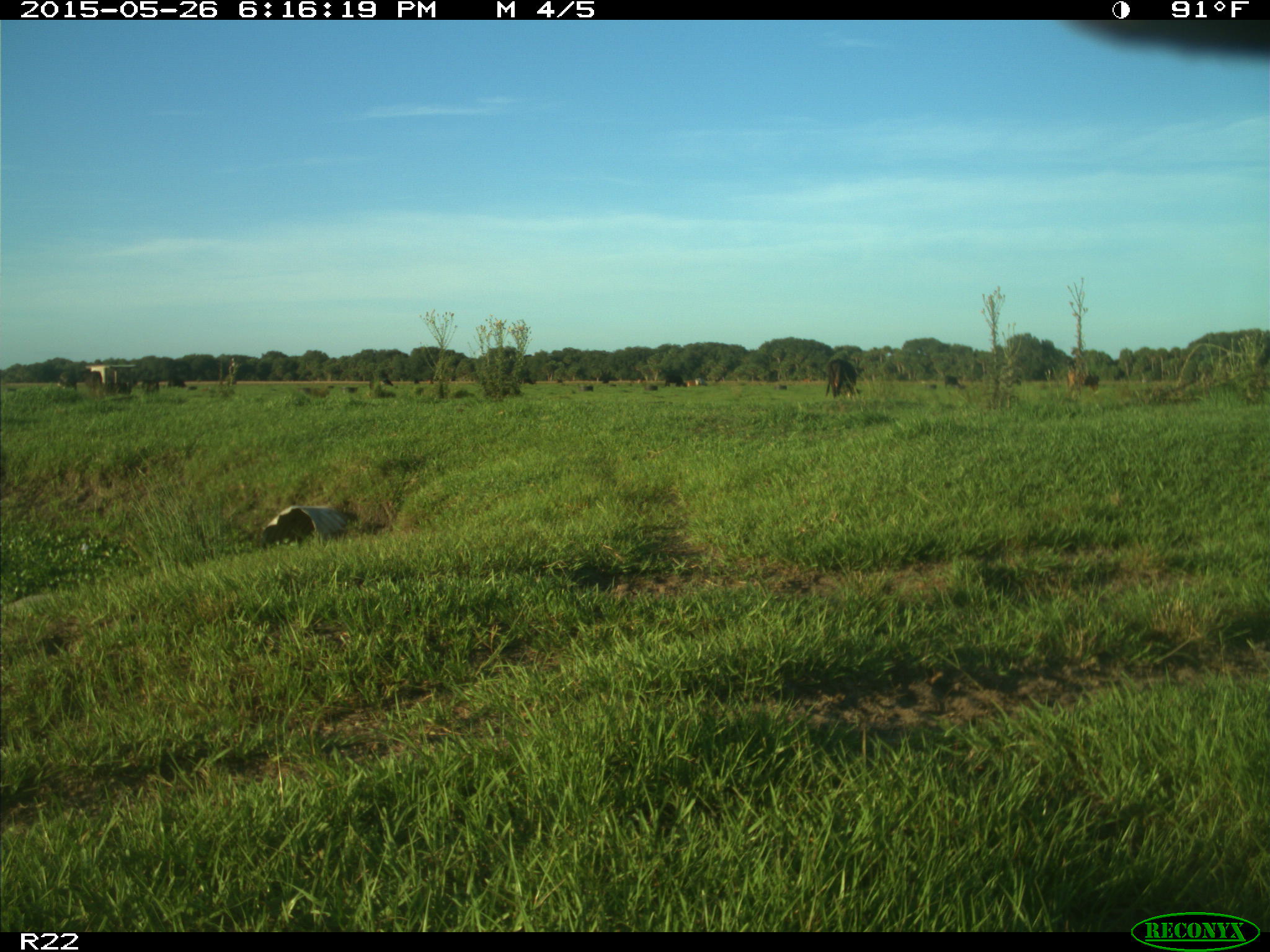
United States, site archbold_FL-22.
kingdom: Animalia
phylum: Chordata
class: Mammalia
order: Artiodactyla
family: Bovidae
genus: Bos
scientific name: Bos taurus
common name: domestic cow